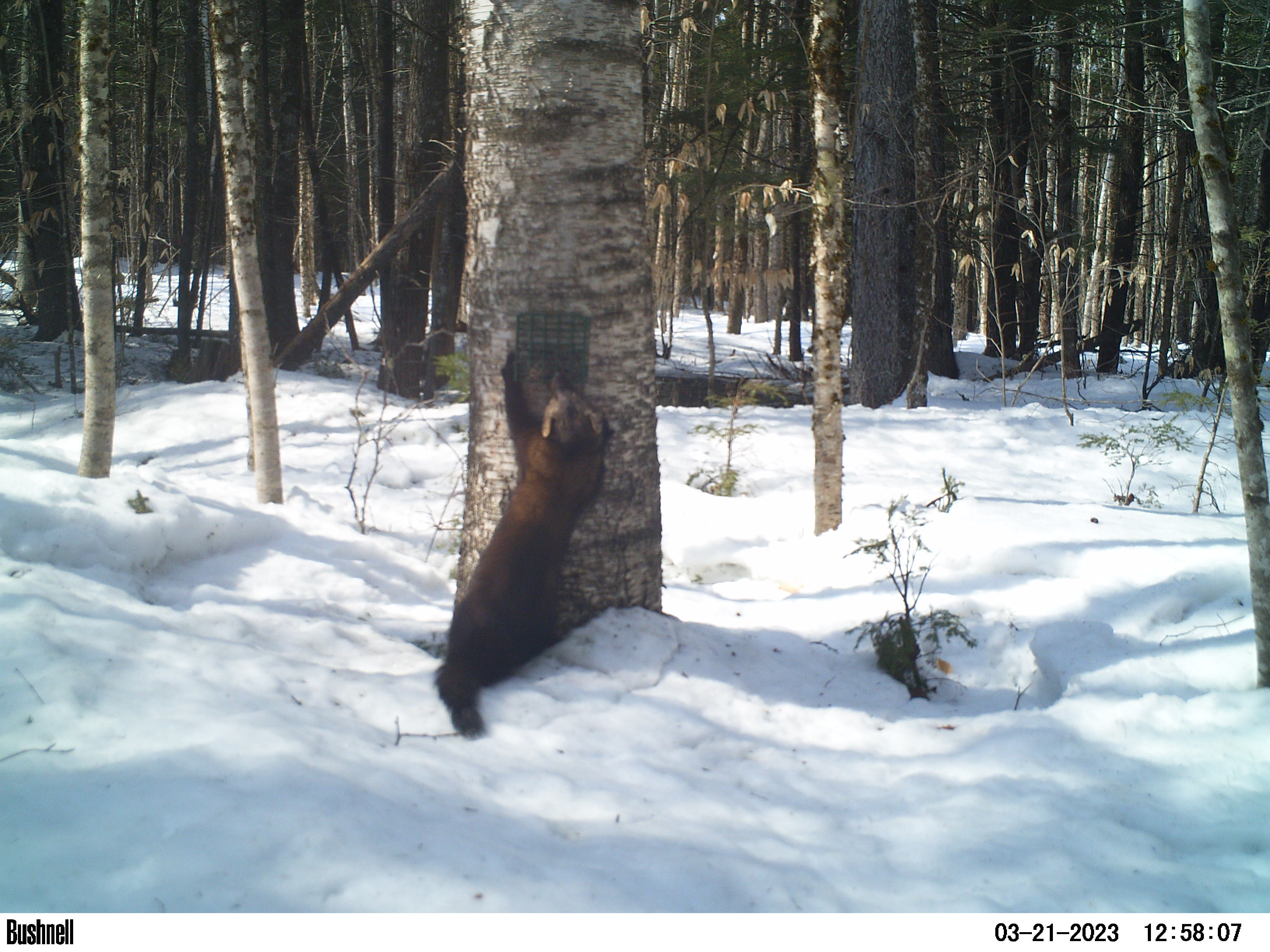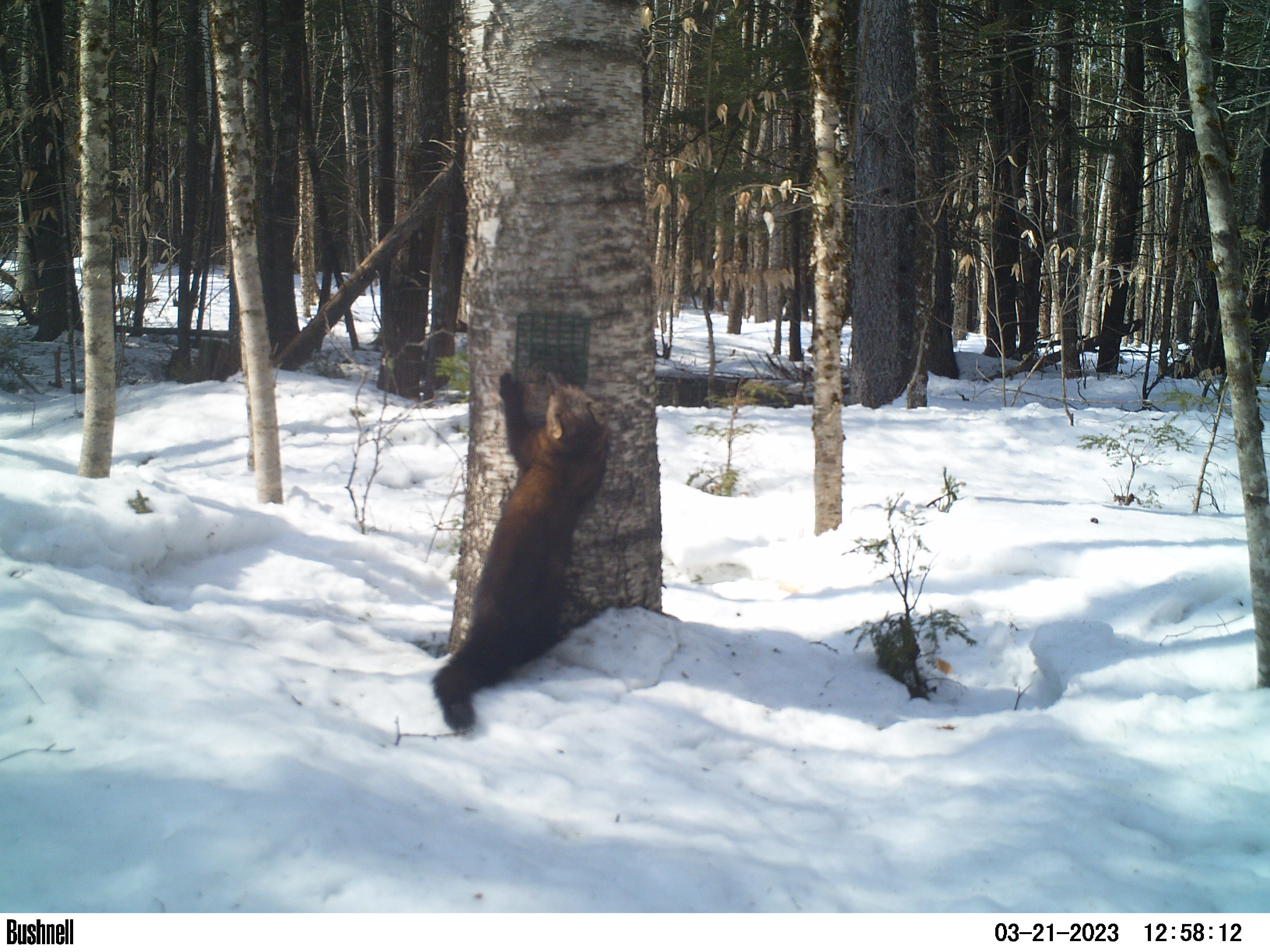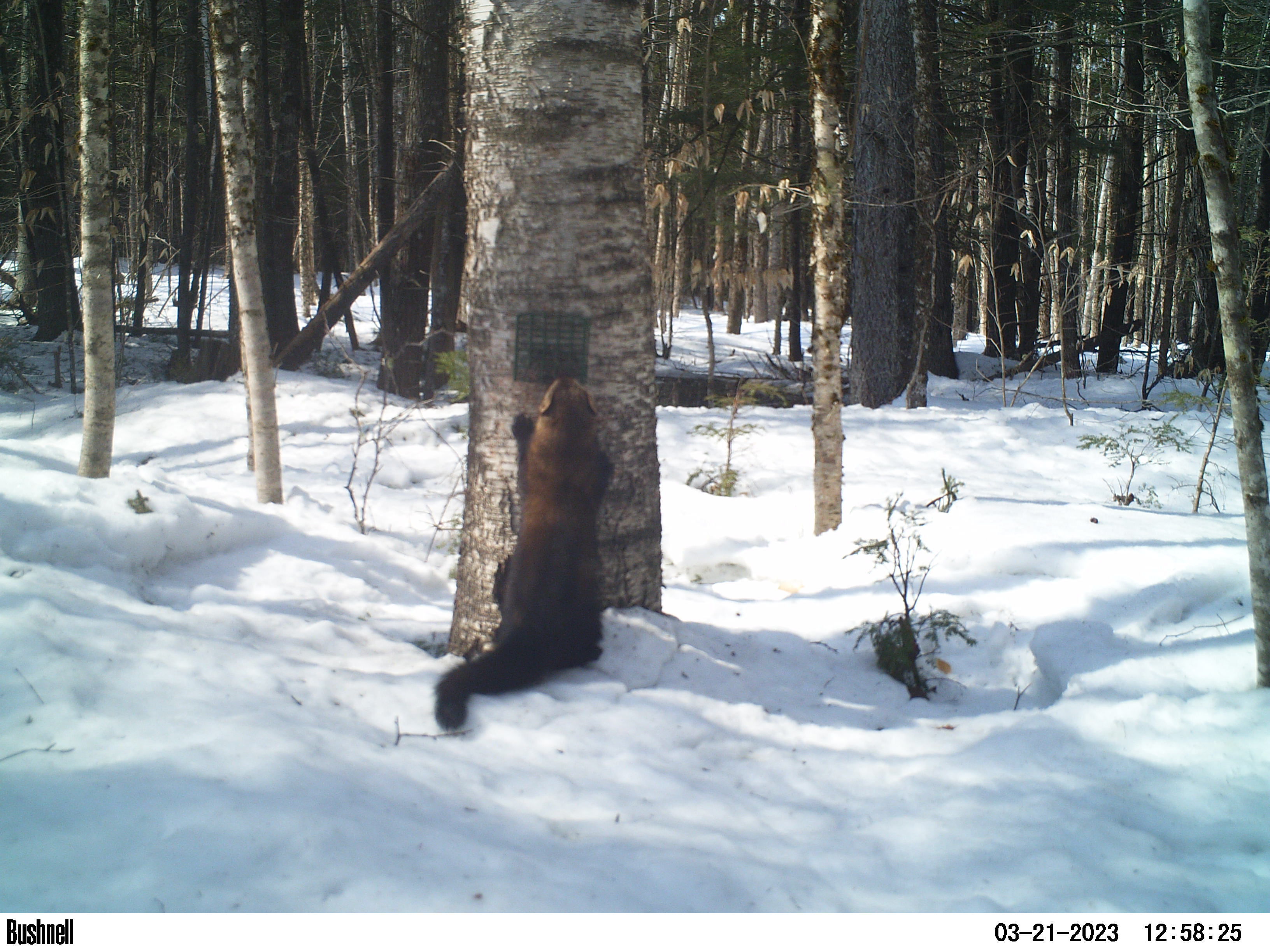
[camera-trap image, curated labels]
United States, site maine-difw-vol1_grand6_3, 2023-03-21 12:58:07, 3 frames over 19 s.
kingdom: Animalia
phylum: Chordata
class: Mammalia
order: Carnivora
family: Mustelidae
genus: Pekania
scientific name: Pekania pennanti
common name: fisher